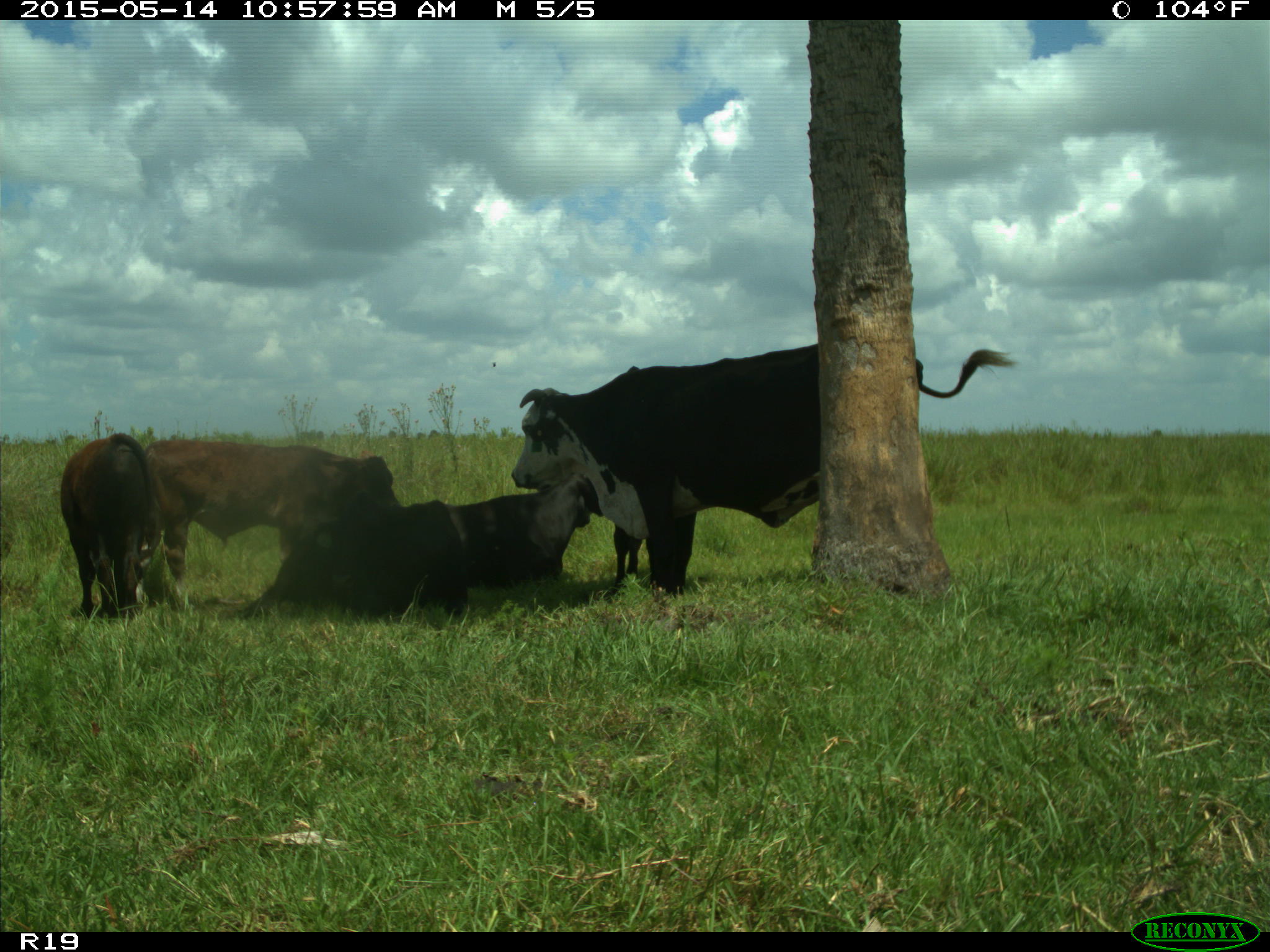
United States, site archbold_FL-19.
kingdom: Animalia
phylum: Chordata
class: Mammalia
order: Artiodactyla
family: Bovidae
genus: Bos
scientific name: Bos taurus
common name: domestic cow